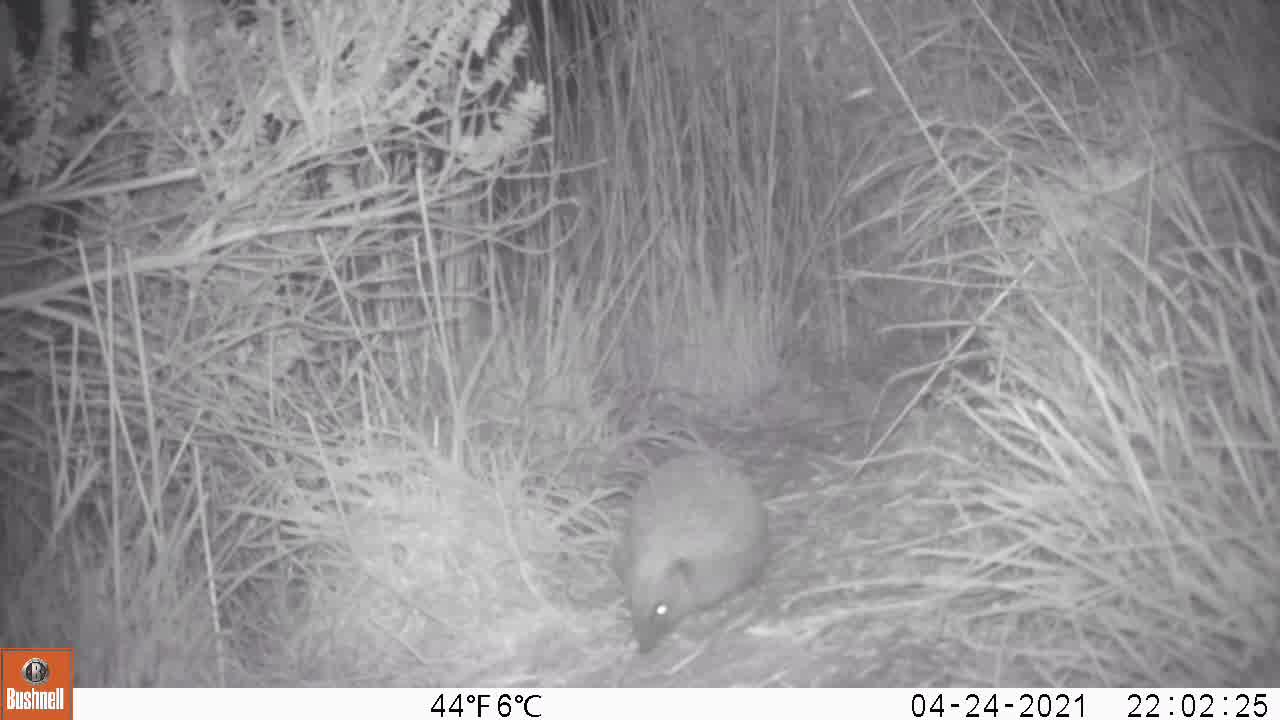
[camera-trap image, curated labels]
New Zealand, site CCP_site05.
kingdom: Animalia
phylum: Chordata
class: Mammalia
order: Eulipotyphla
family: Erinaceidae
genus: Erinaceus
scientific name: Erinaceus europaeus europaeus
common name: european hedgehog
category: hedgehog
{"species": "hedgehog (european hedgehog) (Erinaceus europaeus europaeus)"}